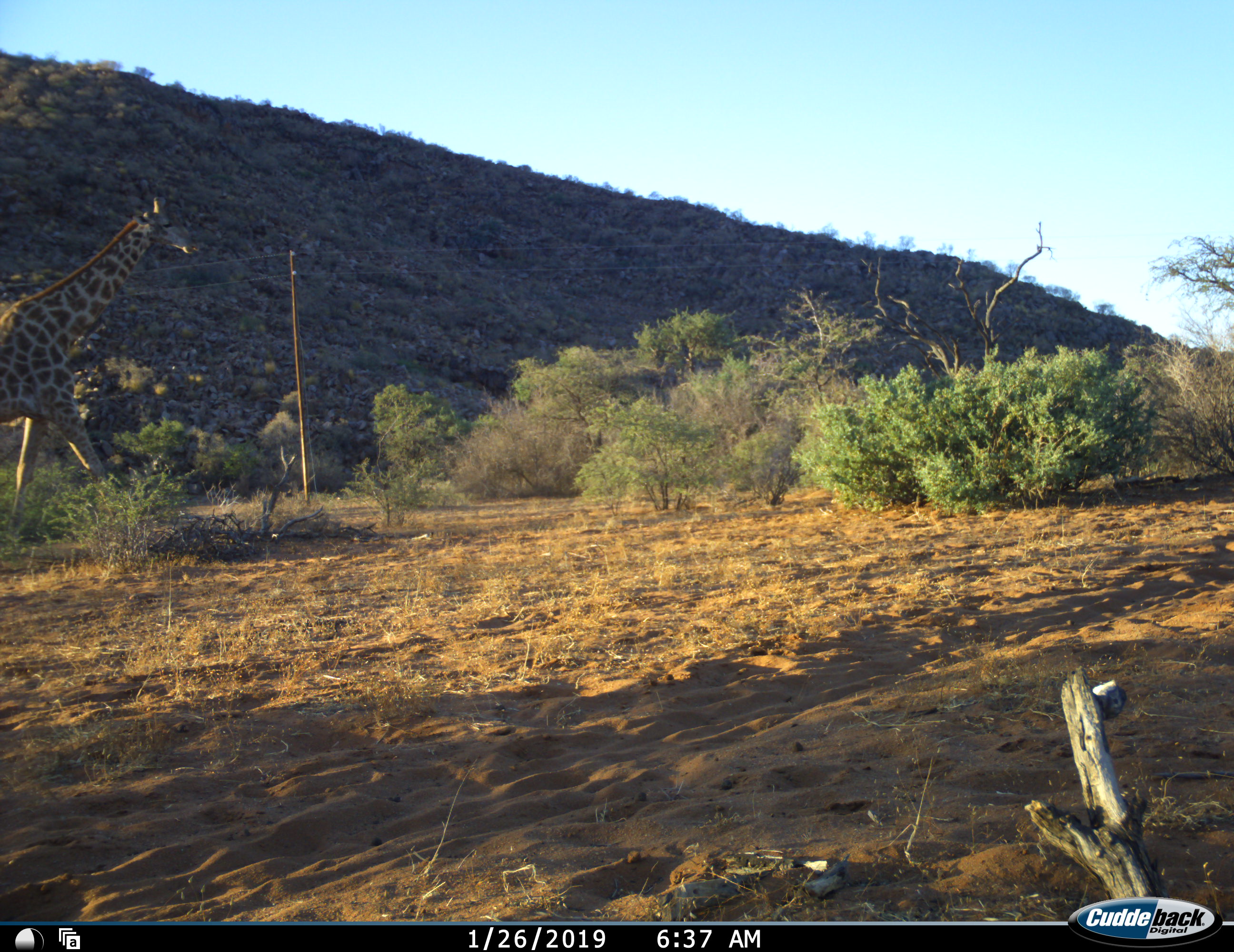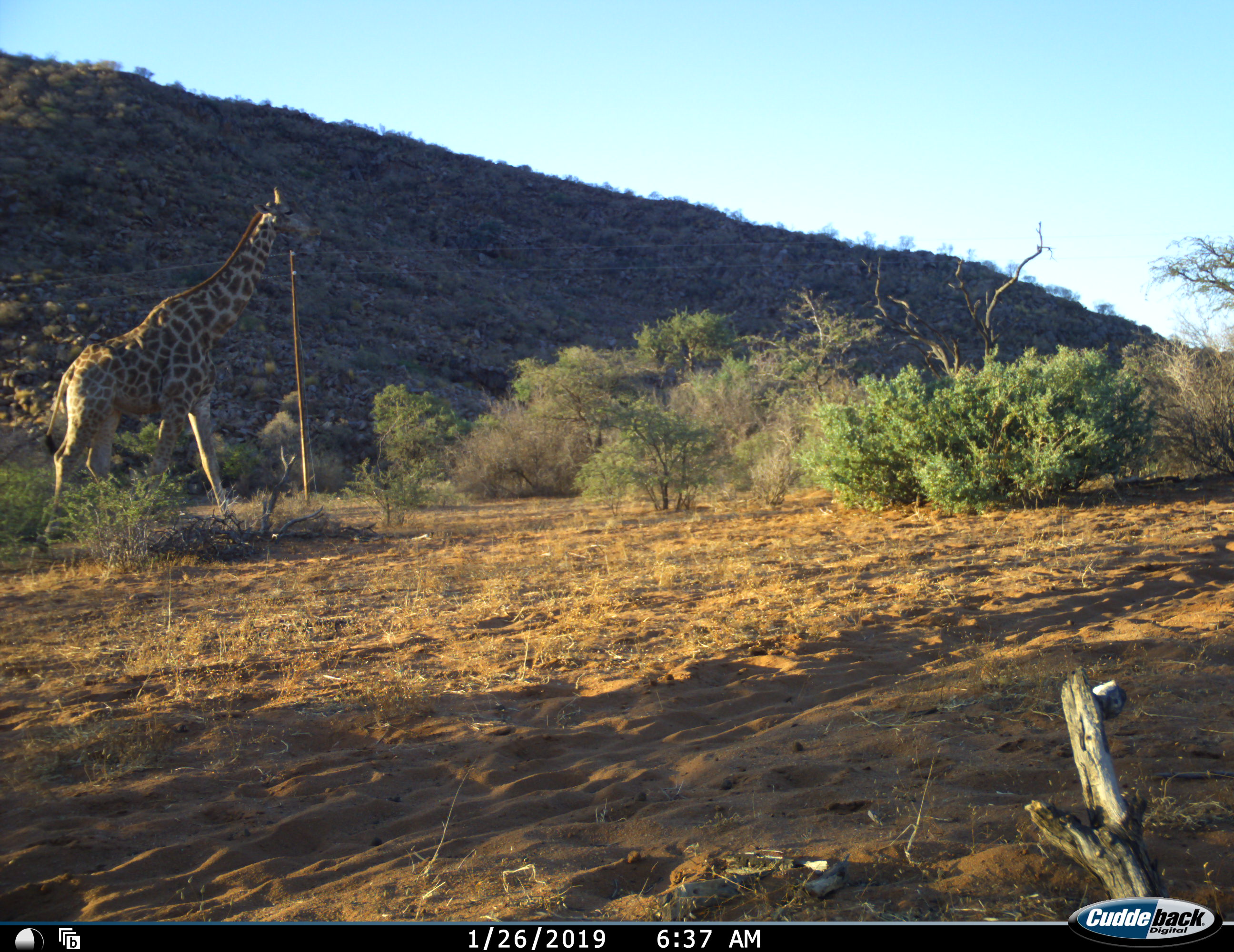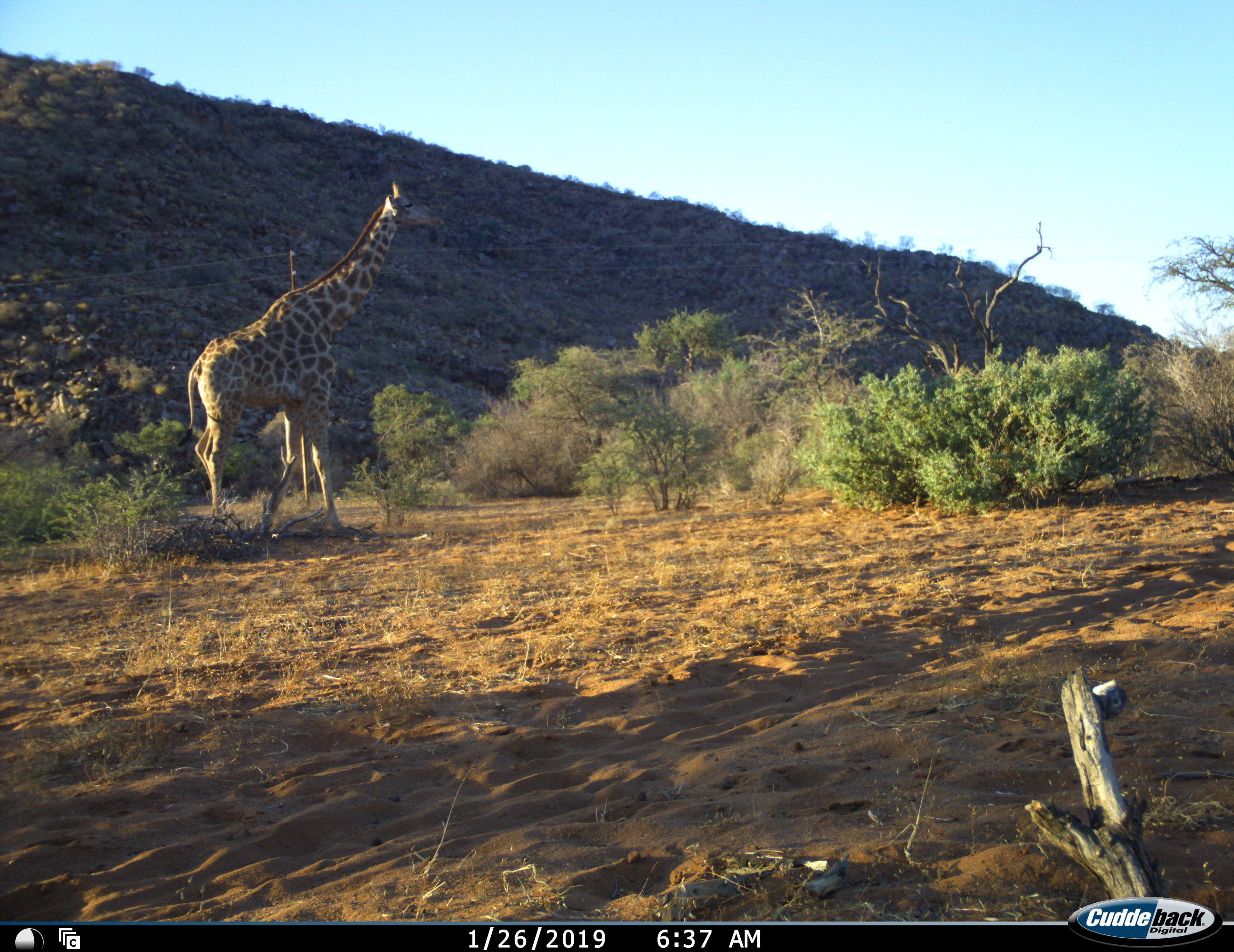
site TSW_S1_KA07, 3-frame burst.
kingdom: Animalia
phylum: Chordata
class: Mammalia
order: Artiodactyla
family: Giraffidae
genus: Giraffa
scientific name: Giraffa camelopardalis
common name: giraffe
Giraffe (Giraffa camelopardalis), count 1. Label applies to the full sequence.